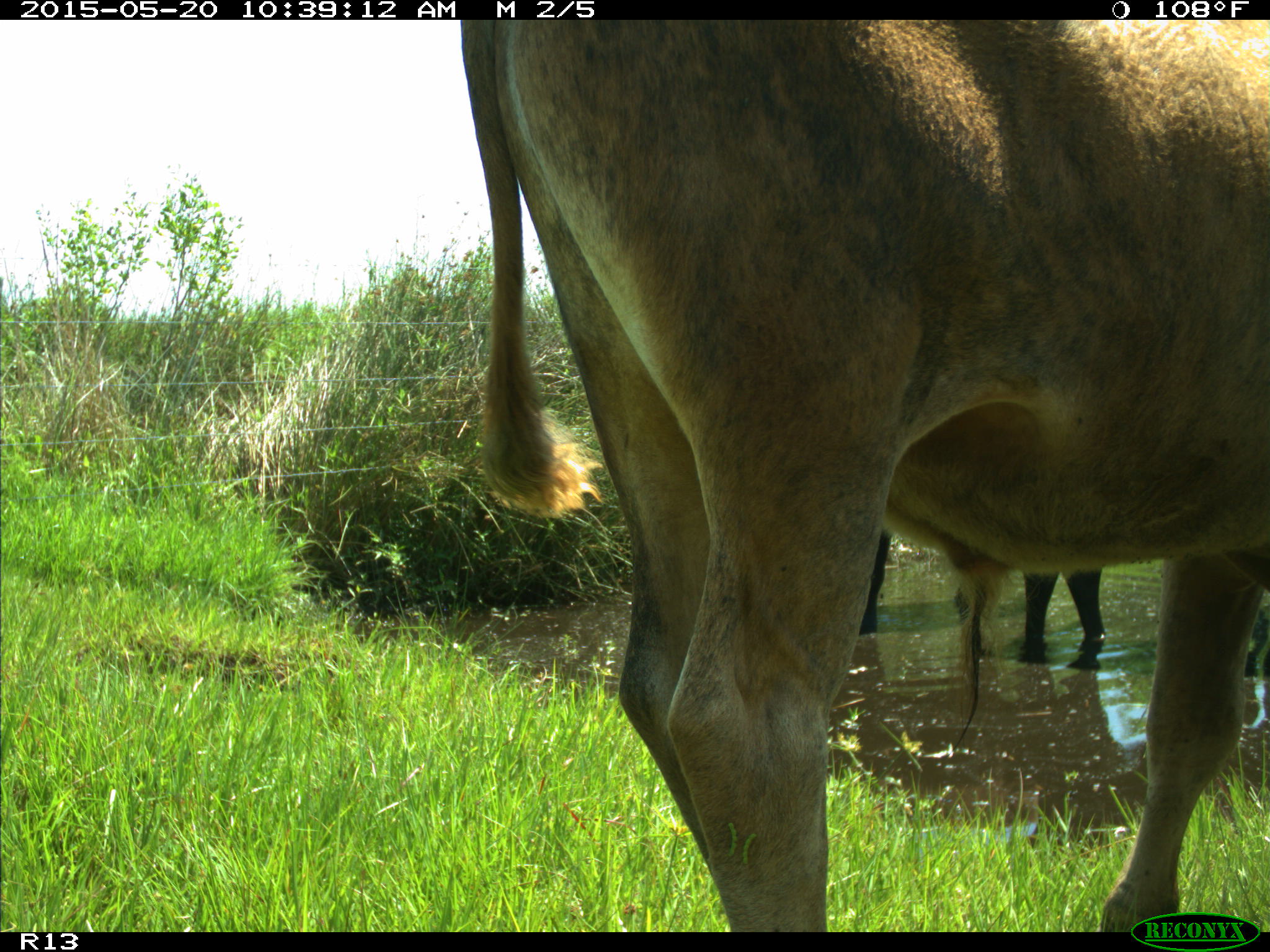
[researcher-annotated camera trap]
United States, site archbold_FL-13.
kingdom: Animalia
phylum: Chordata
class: Mammalia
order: Artiodactyla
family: Bovidae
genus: Bos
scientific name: Bos taurus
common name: domestic cow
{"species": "Bos taurus (domestic cow)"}